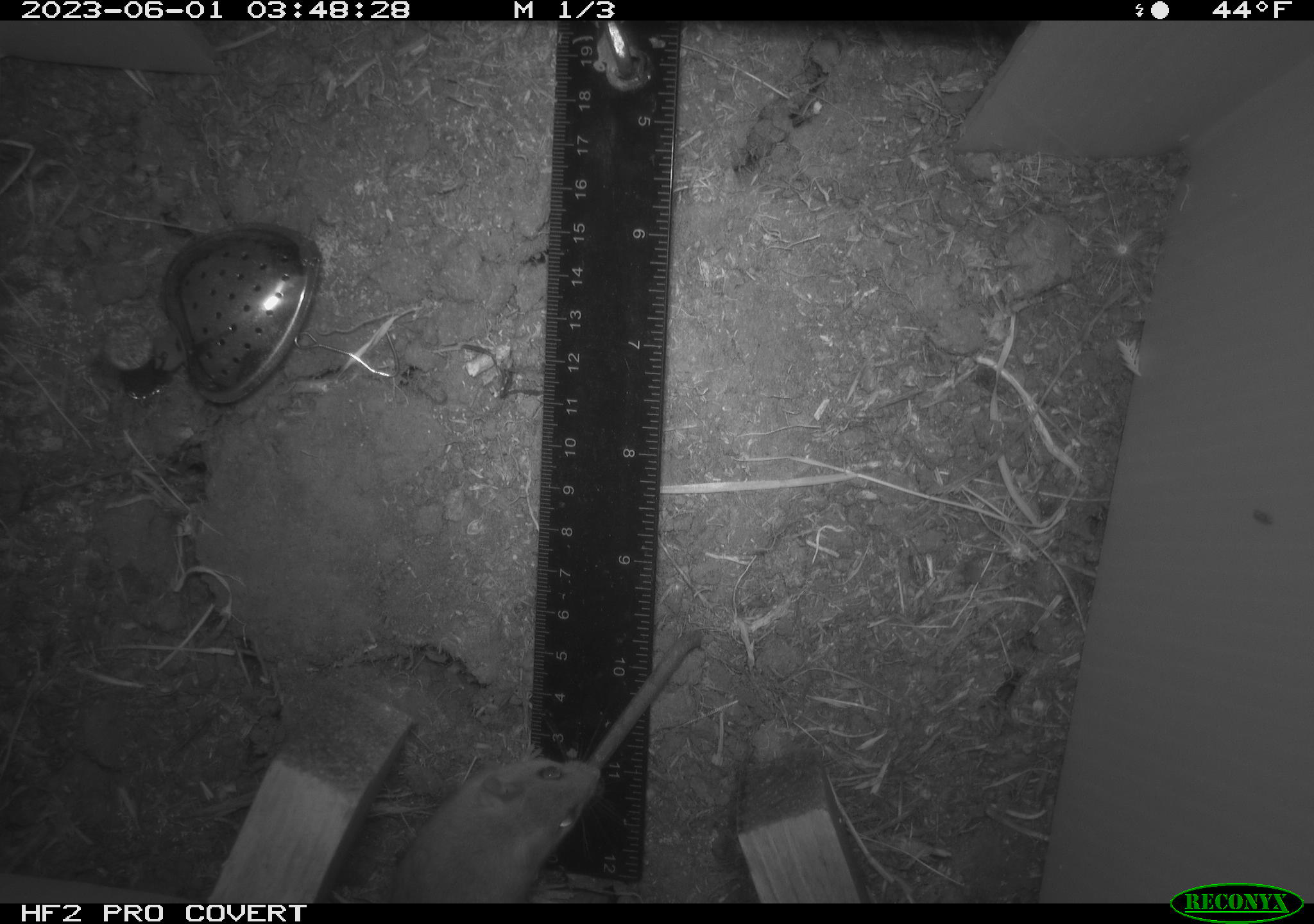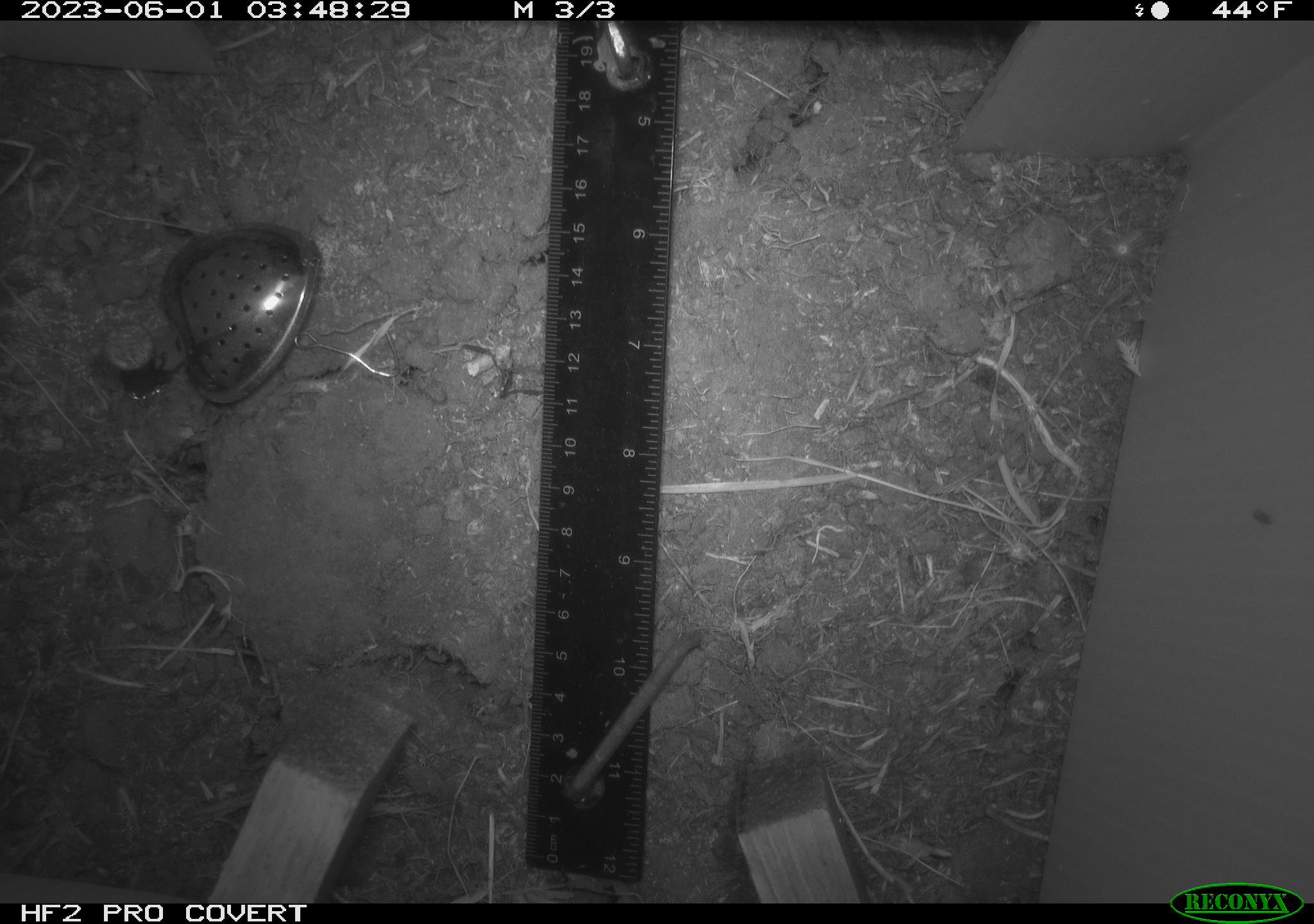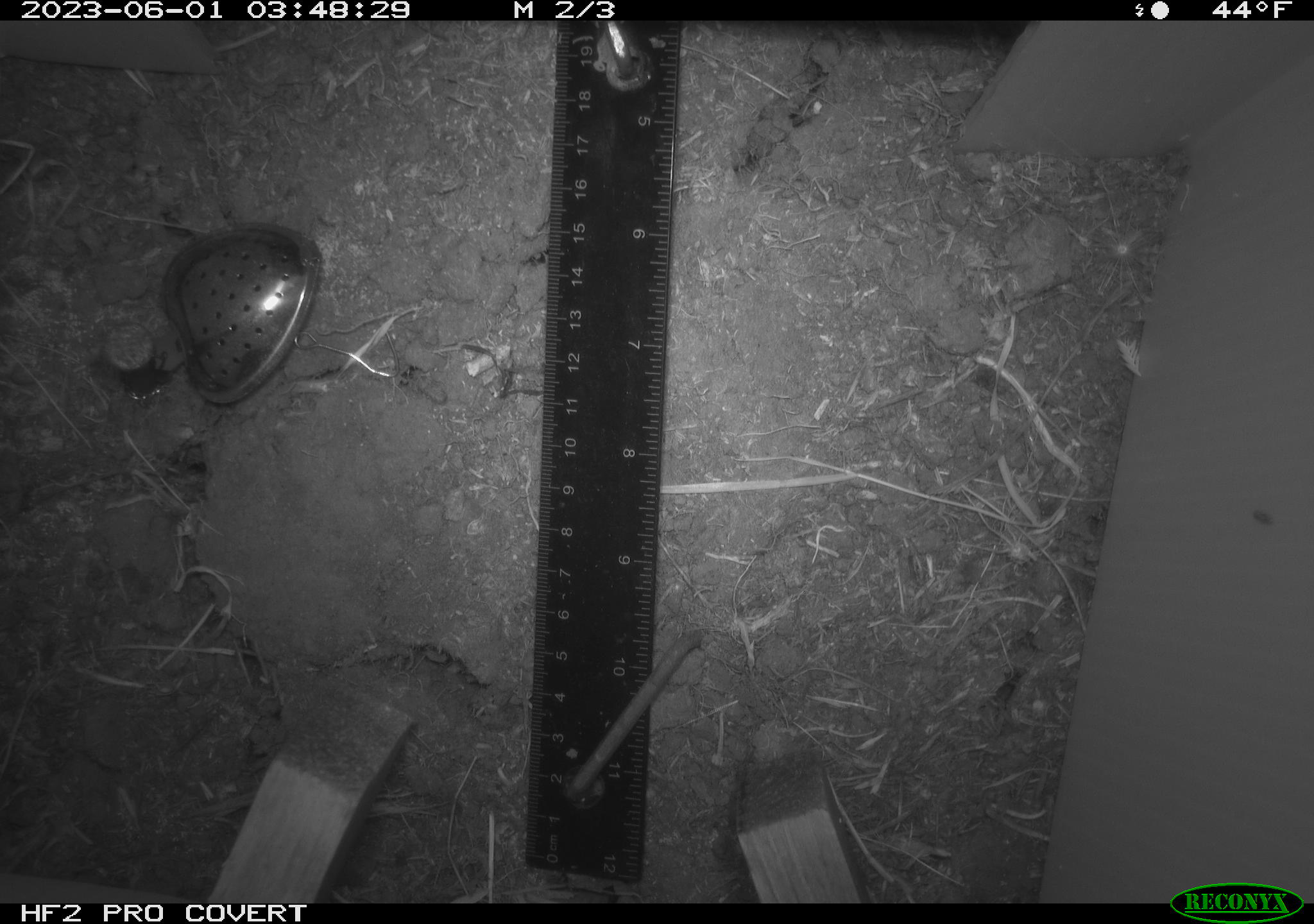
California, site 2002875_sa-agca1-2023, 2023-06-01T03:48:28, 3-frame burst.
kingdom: Animalia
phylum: Chordata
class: Mammalia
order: Rodentia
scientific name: Rodentia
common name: mouse species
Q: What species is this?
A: Mouse species (Rodentia).